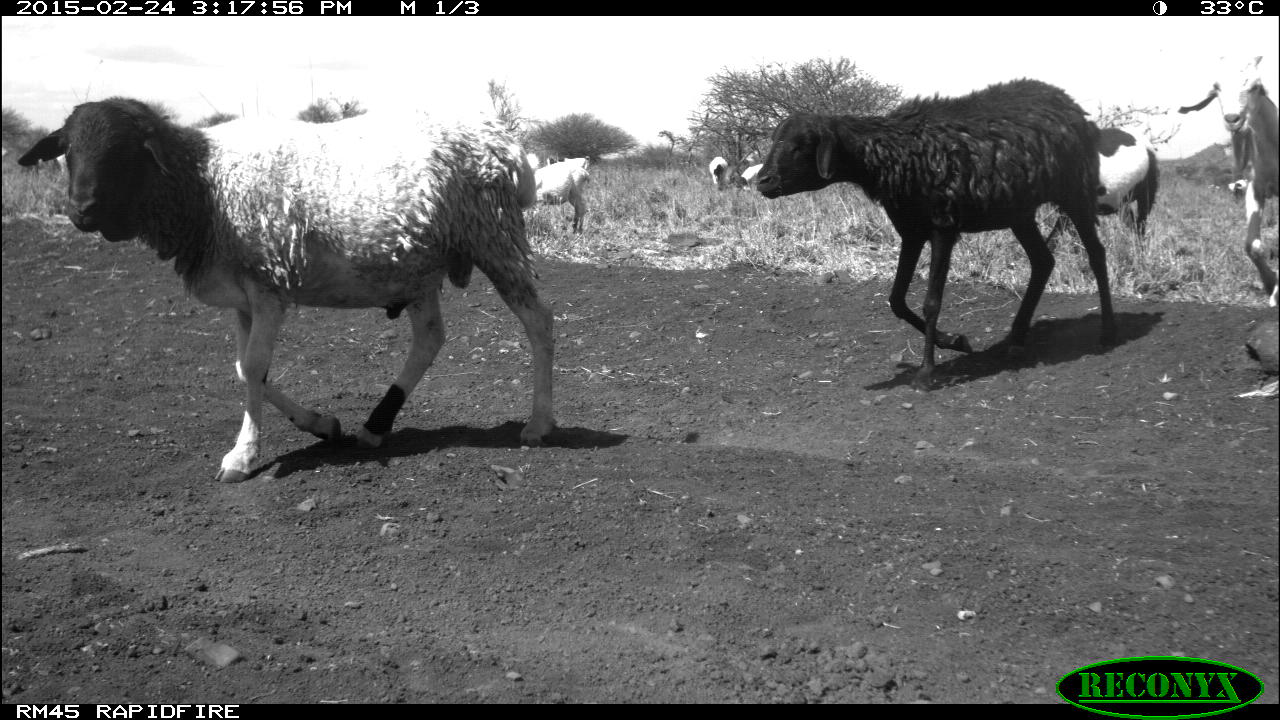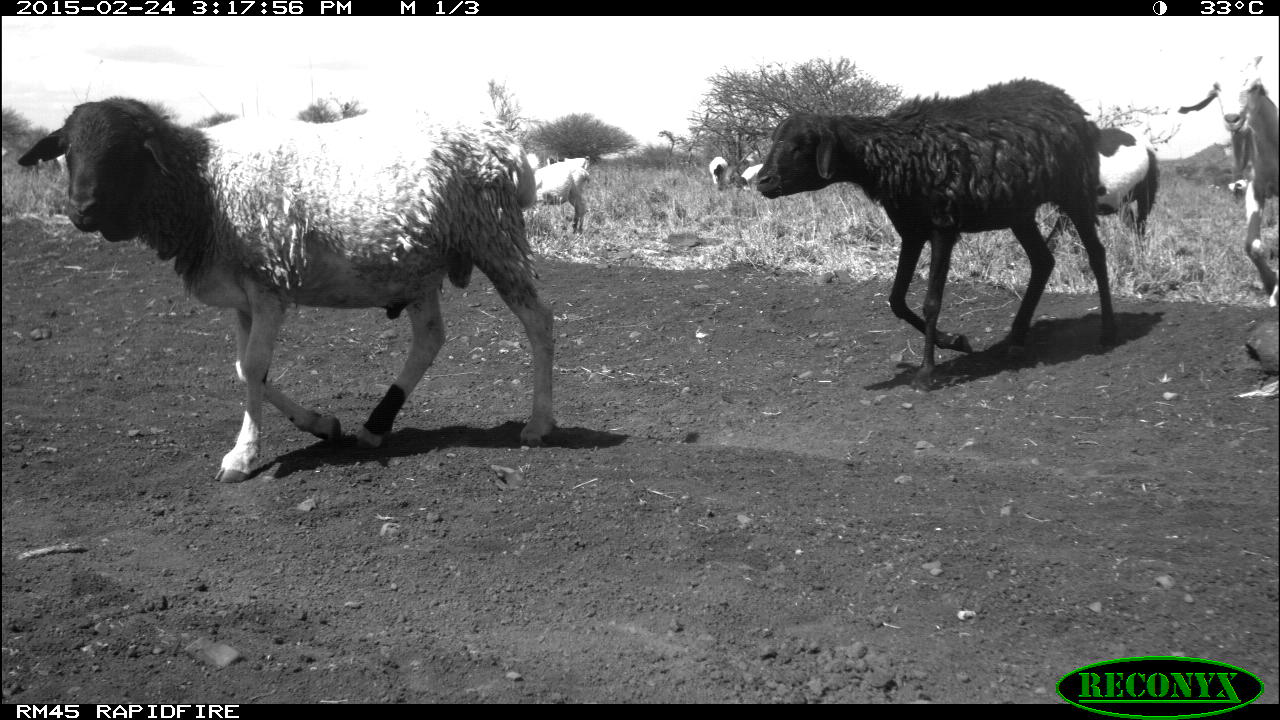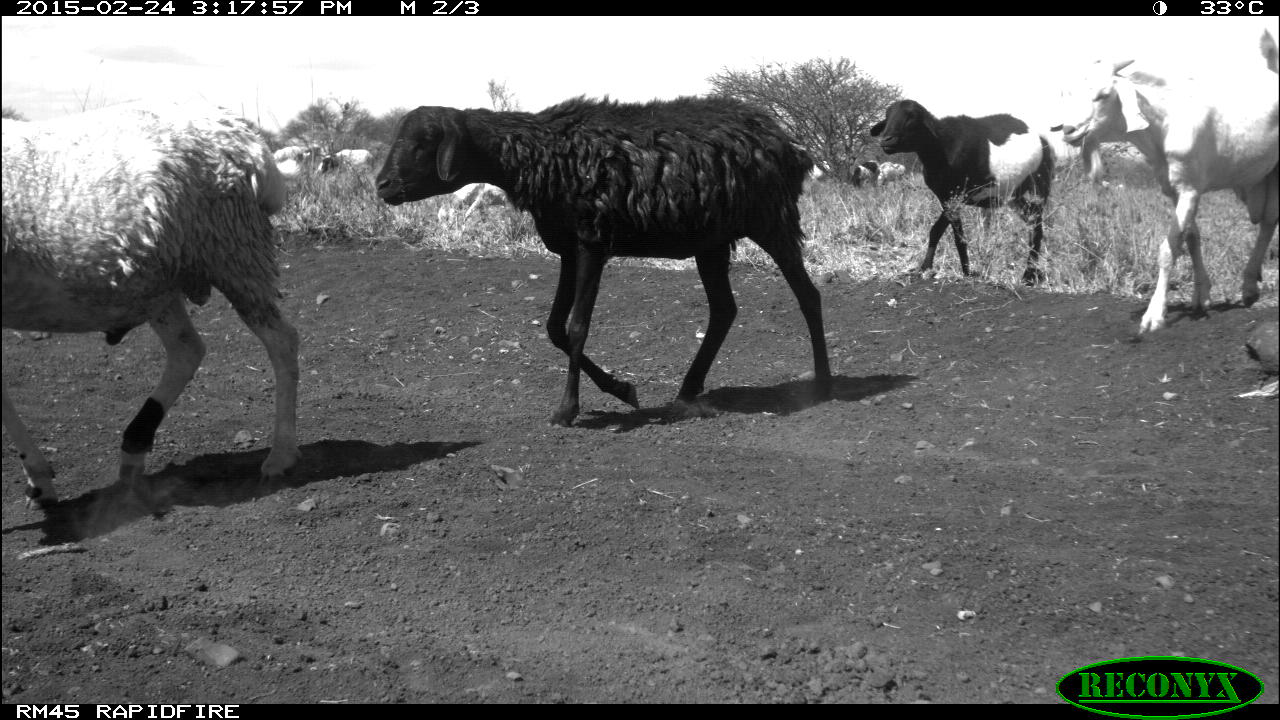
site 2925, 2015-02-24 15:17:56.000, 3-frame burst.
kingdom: Animalia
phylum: Chordata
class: Mammalia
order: Artiodactyla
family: Bovidae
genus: Ovis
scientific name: Ovis aries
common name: domestic sheep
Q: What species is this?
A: Ovis aries (domestic sheep).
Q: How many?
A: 20.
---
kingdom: Animalia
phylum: Chordata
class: Mammalia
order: Artiodactyla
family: Bovidae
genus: Capra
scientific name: Capra aegagrus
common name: wild goat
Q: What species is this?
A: Capra aegagrus (wild goat).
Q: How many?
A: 2.